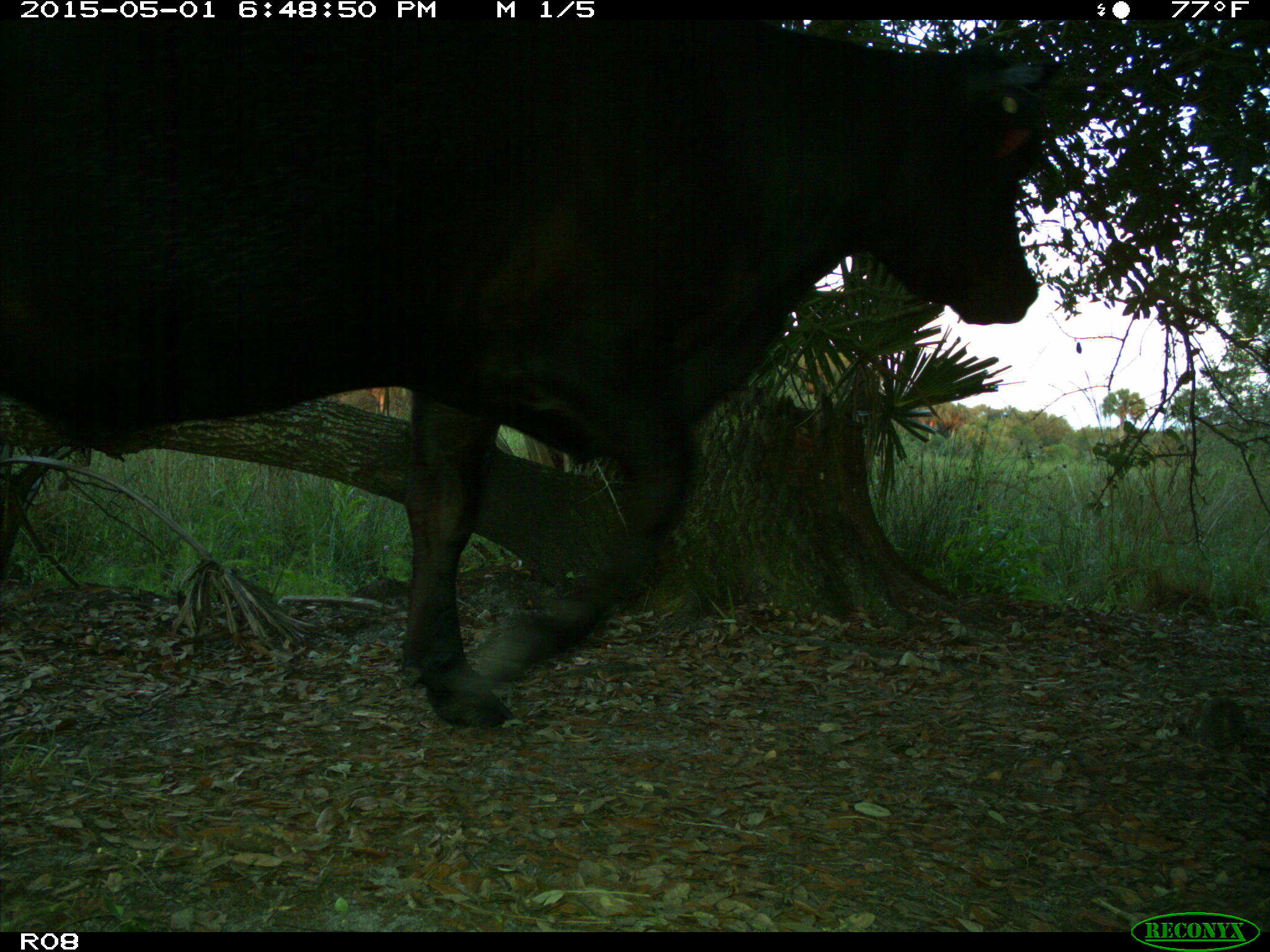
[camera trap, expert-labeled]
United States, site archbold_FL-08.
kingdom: Animalia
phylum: Chordata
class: Mammalia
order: Artiodactyla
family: Bovidae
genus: Bos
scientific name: Bos taurus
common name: domestic cow